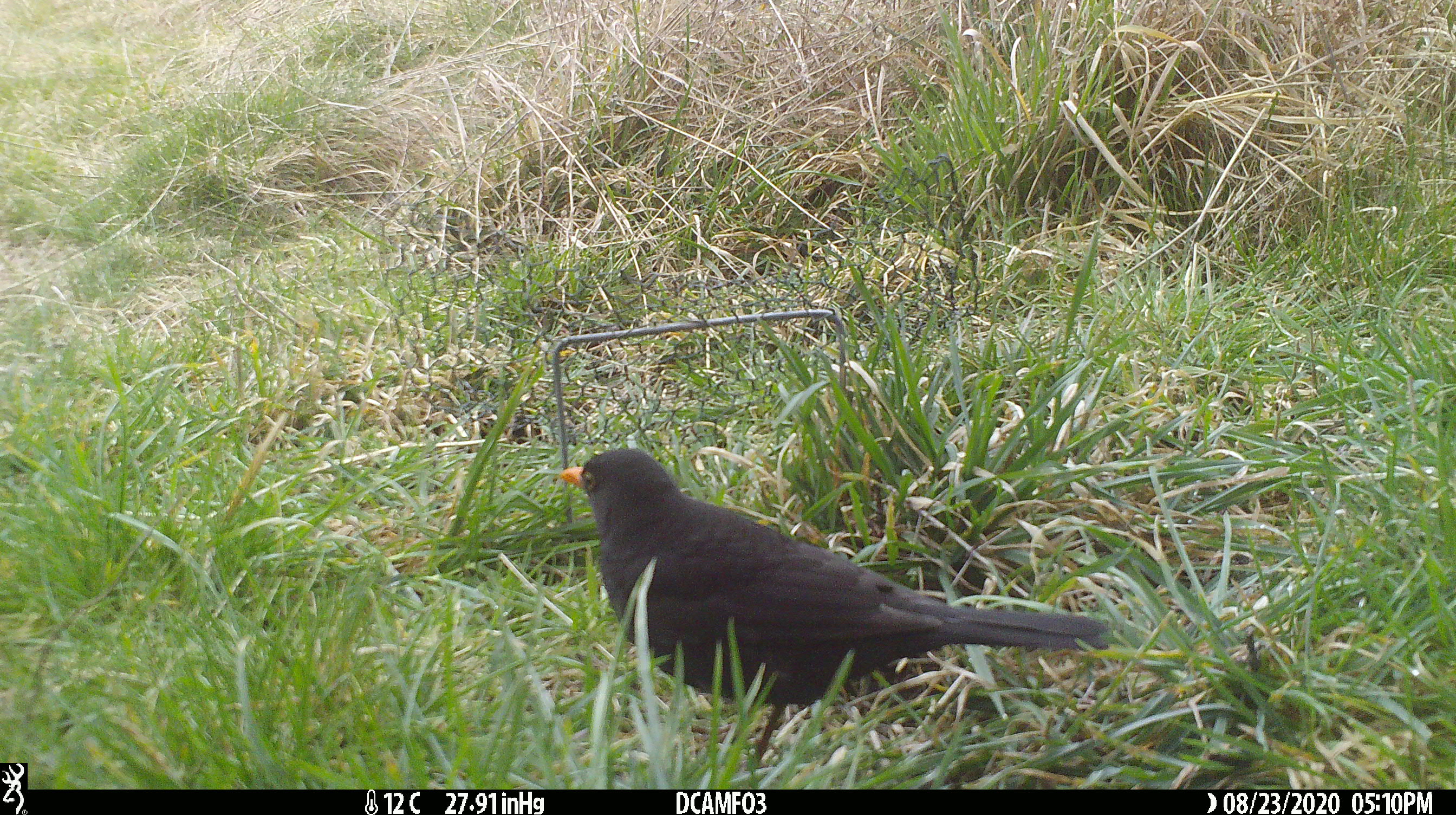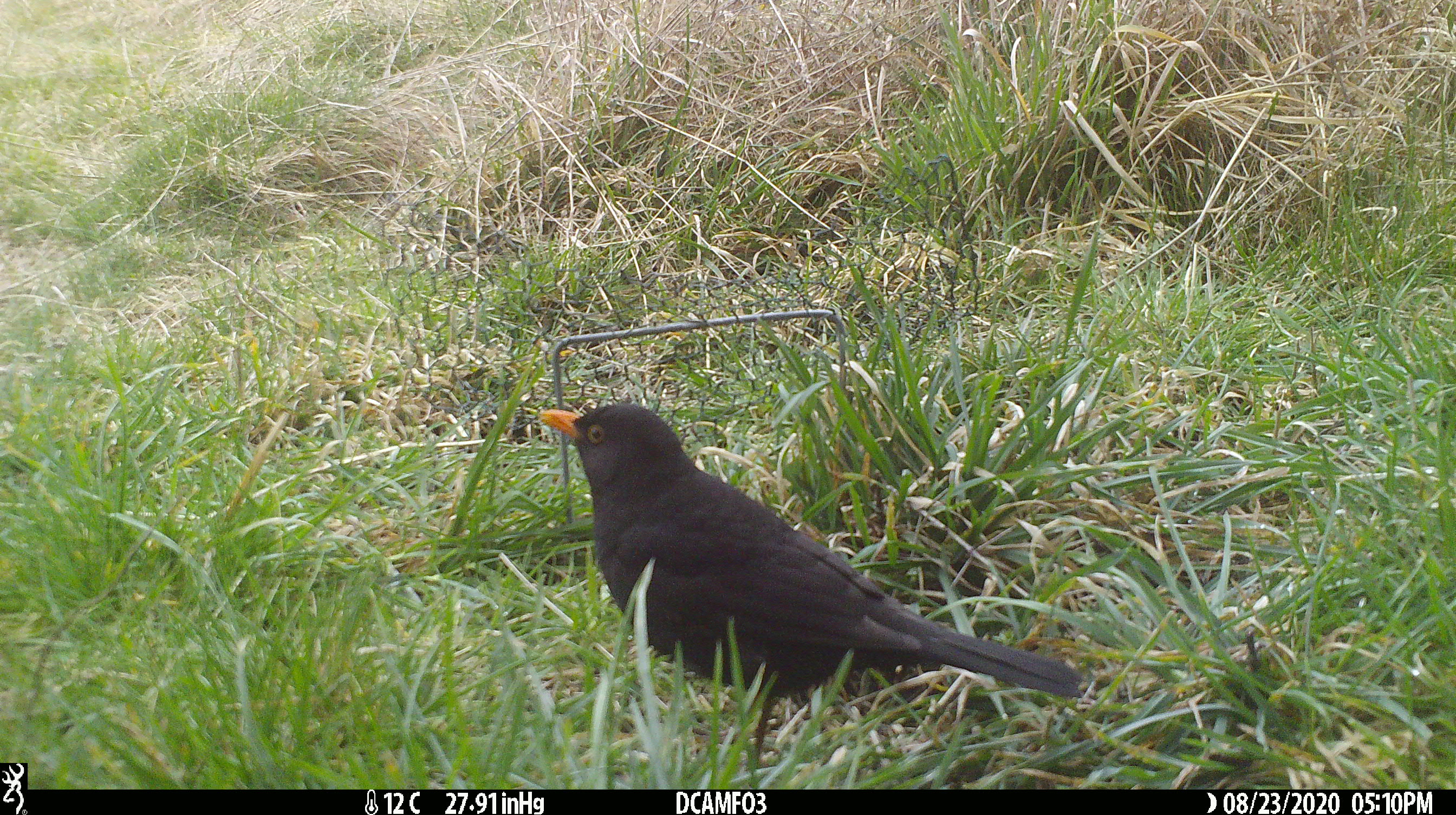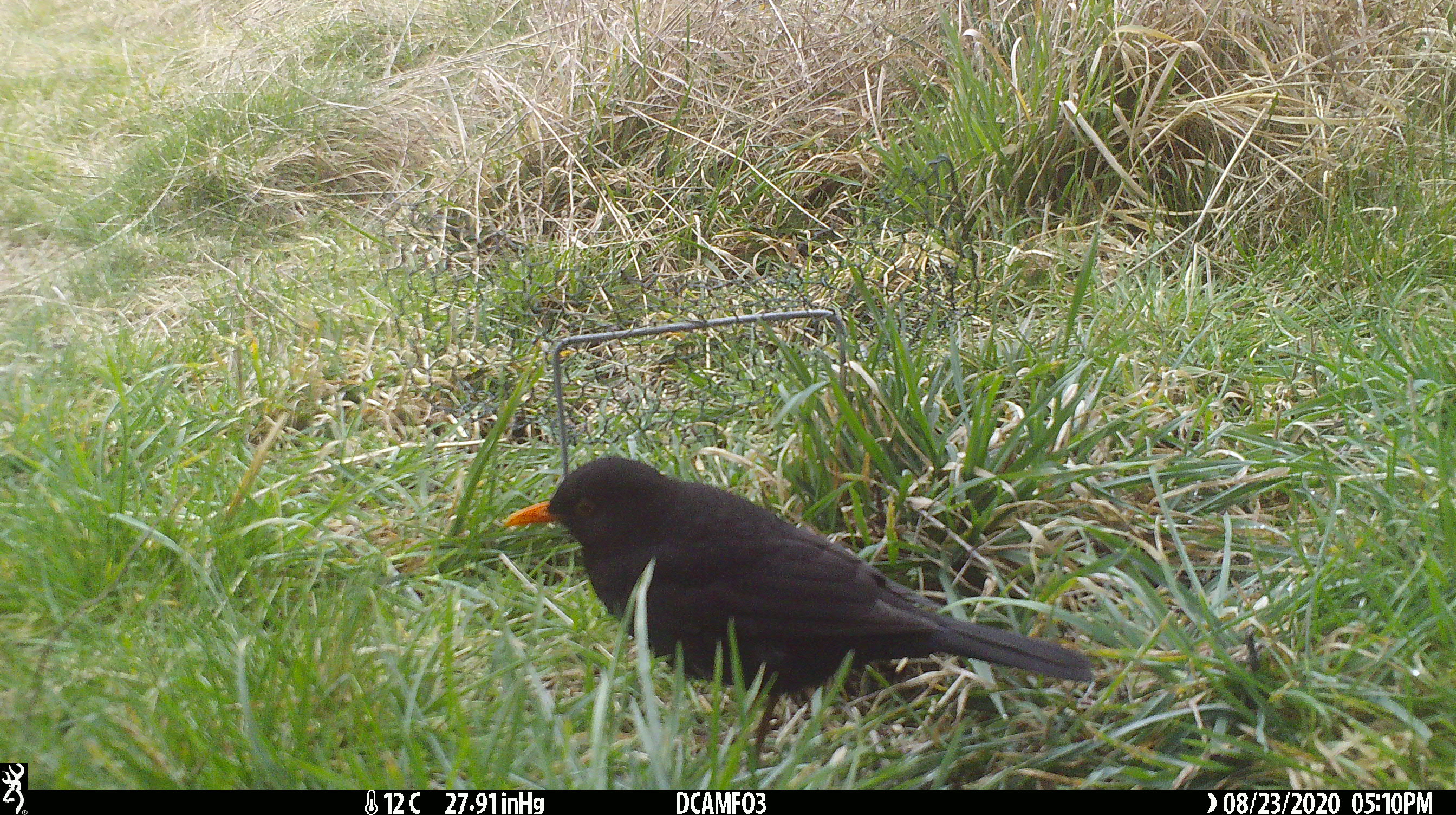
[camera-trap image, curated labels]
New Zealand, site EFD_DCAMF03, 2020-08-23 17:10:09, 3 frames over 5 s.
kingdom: Animalia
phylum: Chordata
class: Aves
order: Passeriformes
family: Turdidae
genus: Turdus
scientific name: Turdus merula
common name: eurasian blackbird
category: blackbird